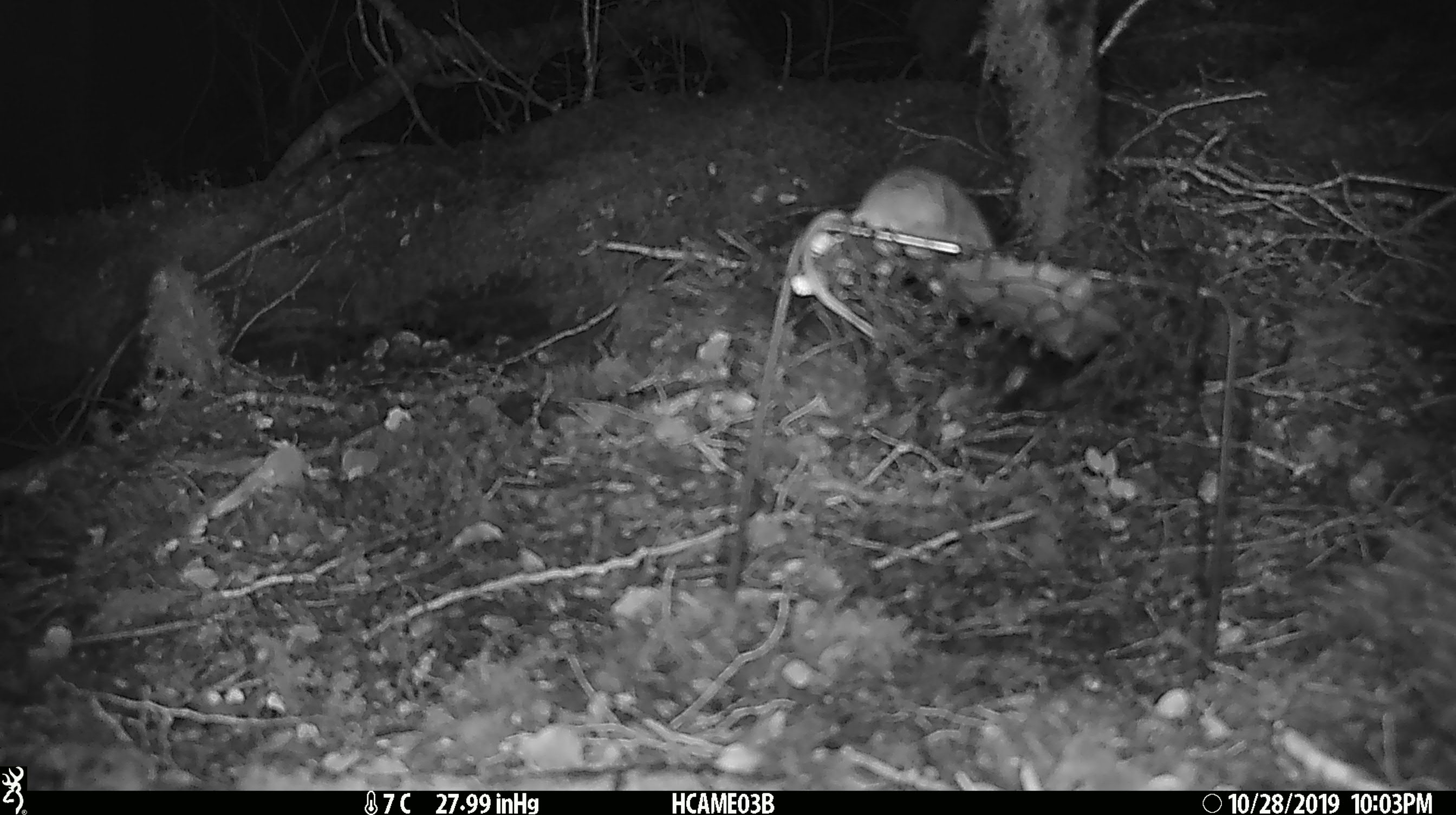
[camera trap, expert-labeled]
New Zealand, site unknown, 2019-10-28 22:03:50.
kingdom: Animalia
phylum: Chordata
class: Mammalia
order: Rodentia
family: Muridae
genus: Mus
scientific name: Mus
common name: mouse